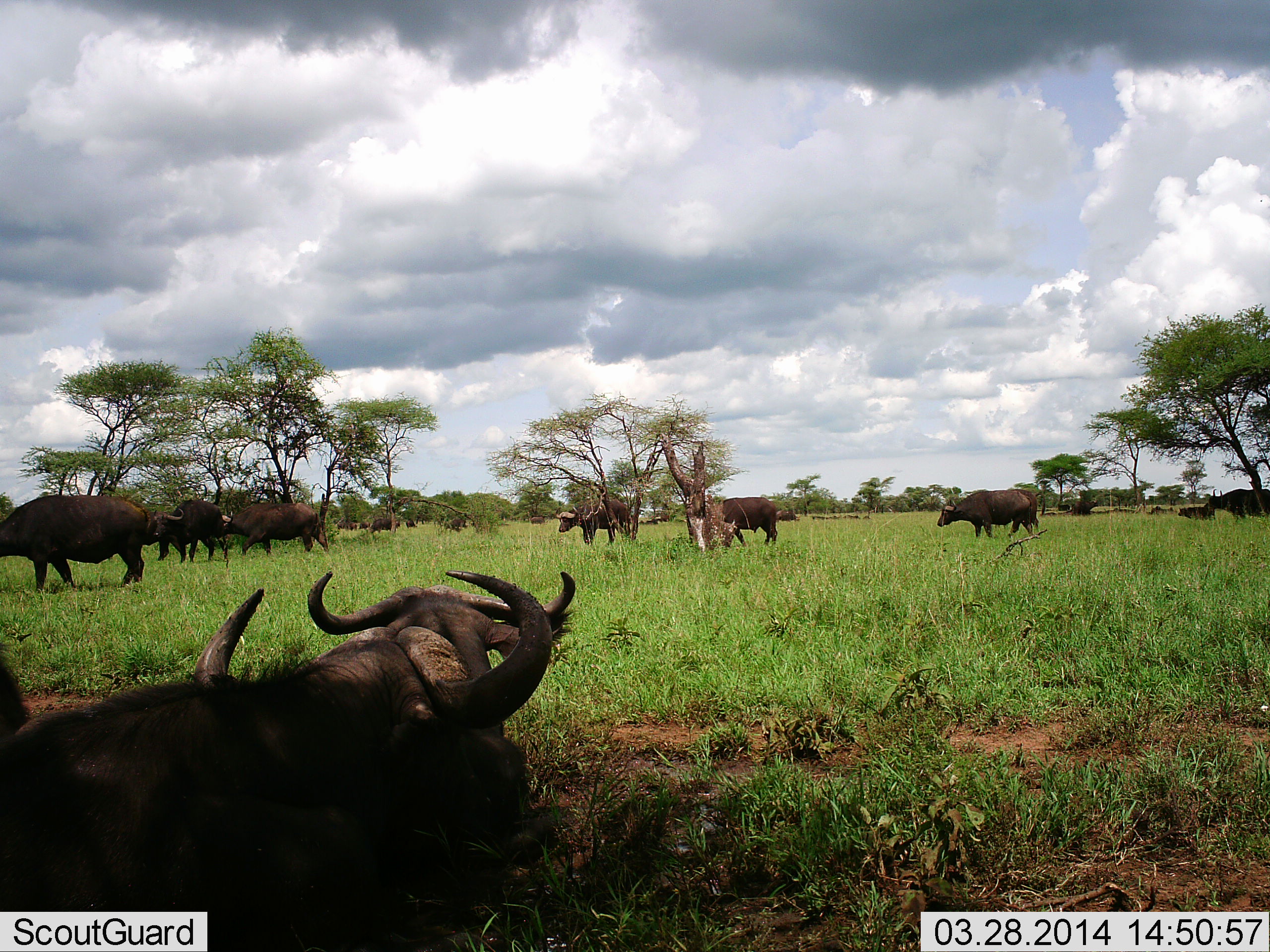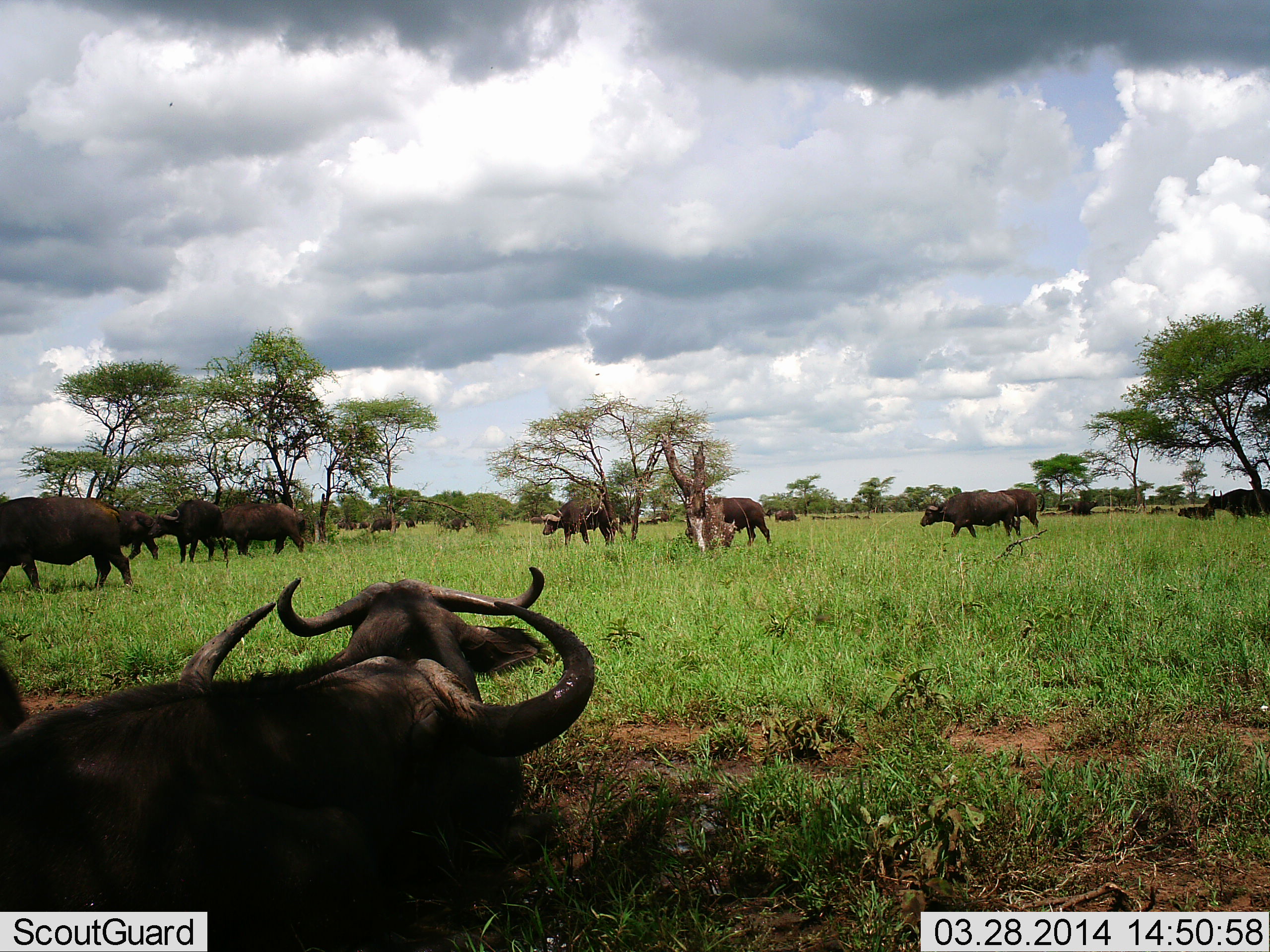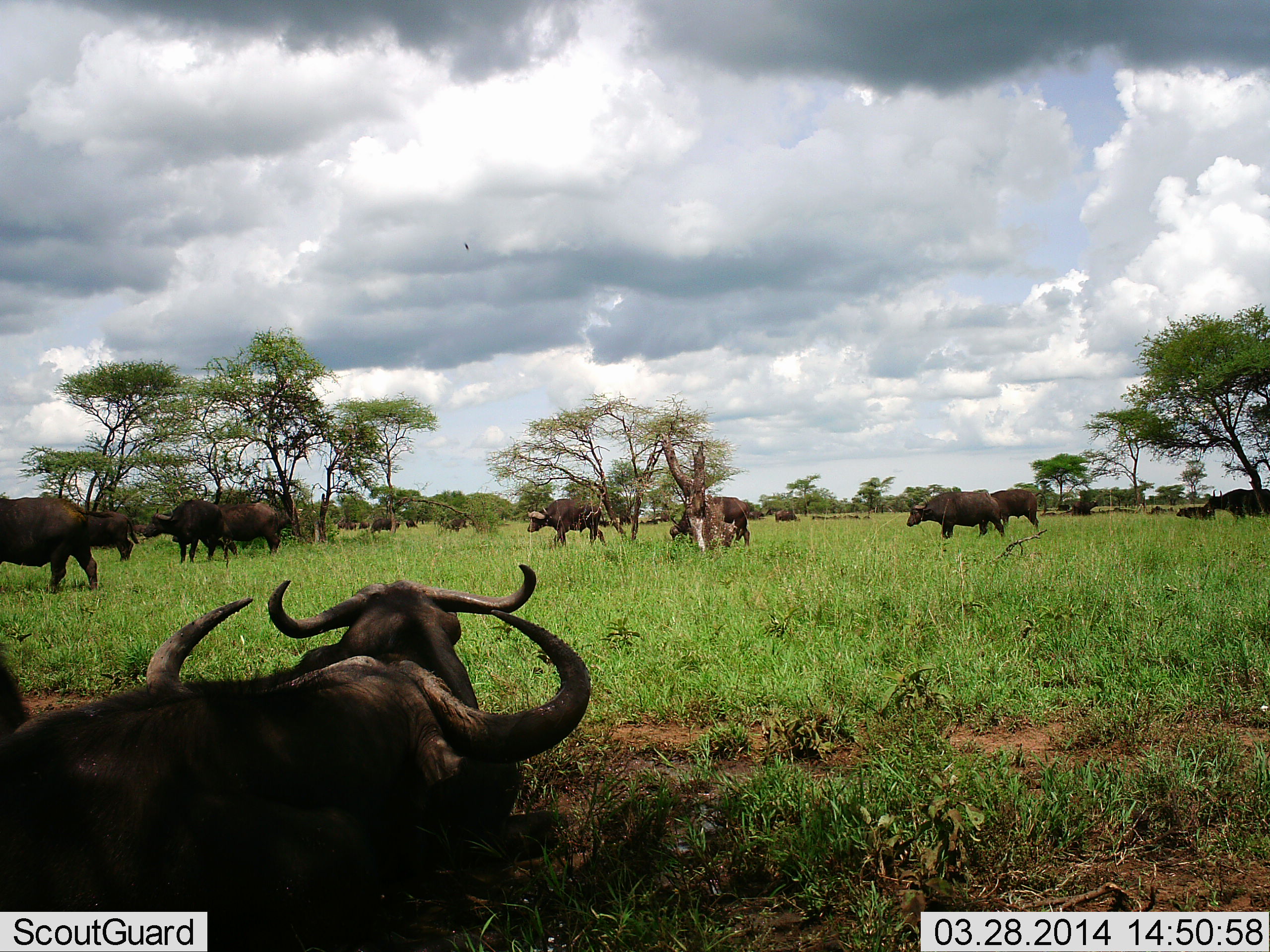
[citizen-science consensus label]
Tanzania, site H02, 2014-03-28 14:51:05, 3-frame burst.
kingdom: Animalia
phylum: Chordata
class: Mammalia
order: Artiodactyla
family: Bovidae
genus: Syncerus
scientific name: Syncerus caffer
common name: cape buffalo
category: buffalo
Buffalo (cape buffalo) (Syncerus caffer), count 11-50. Behavior (volunteer vote fractions): standing 40%, resting 90%, moving 80%, interacting 10%. Young present (vote fraction): 0%. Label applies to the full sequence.